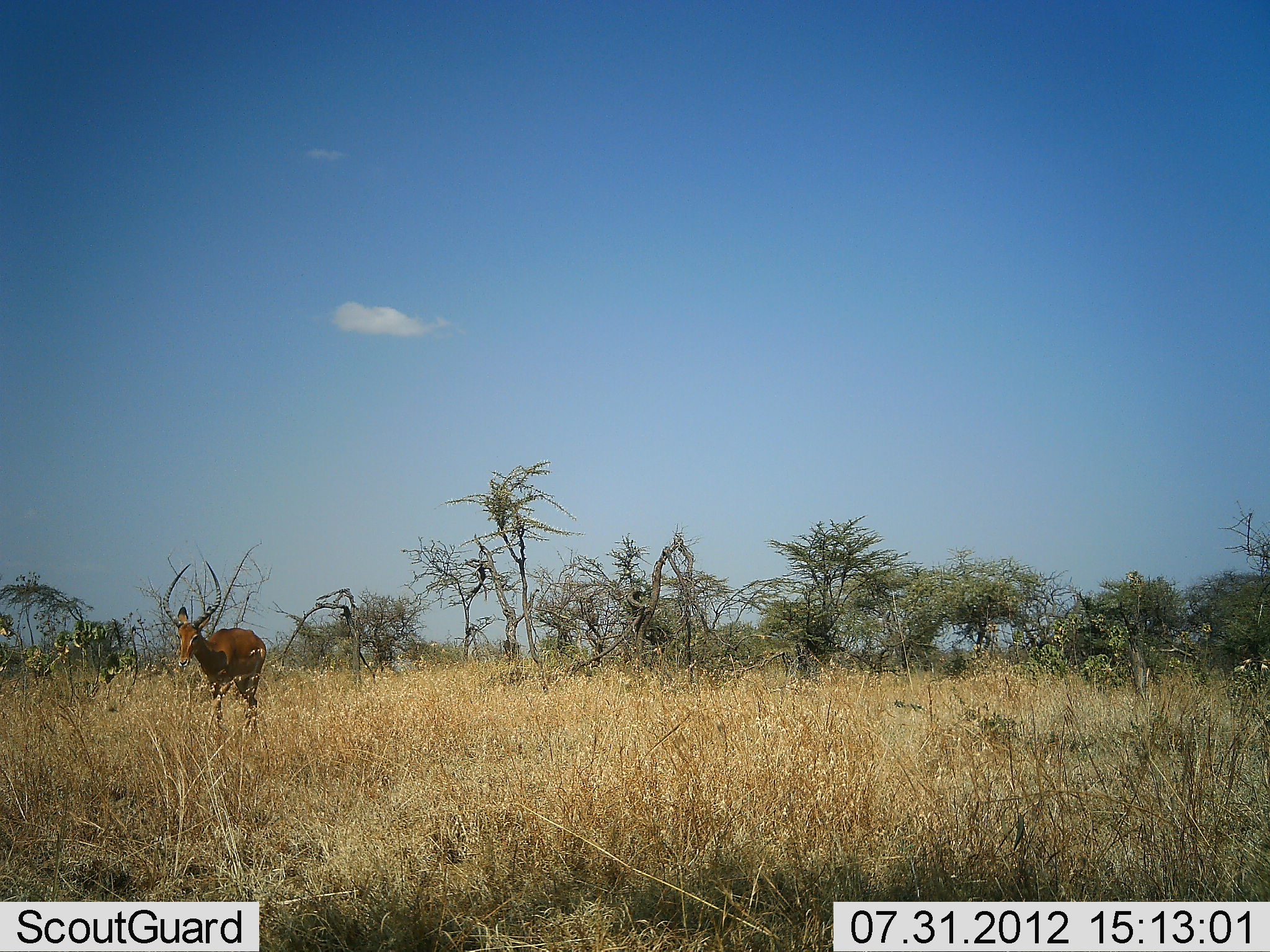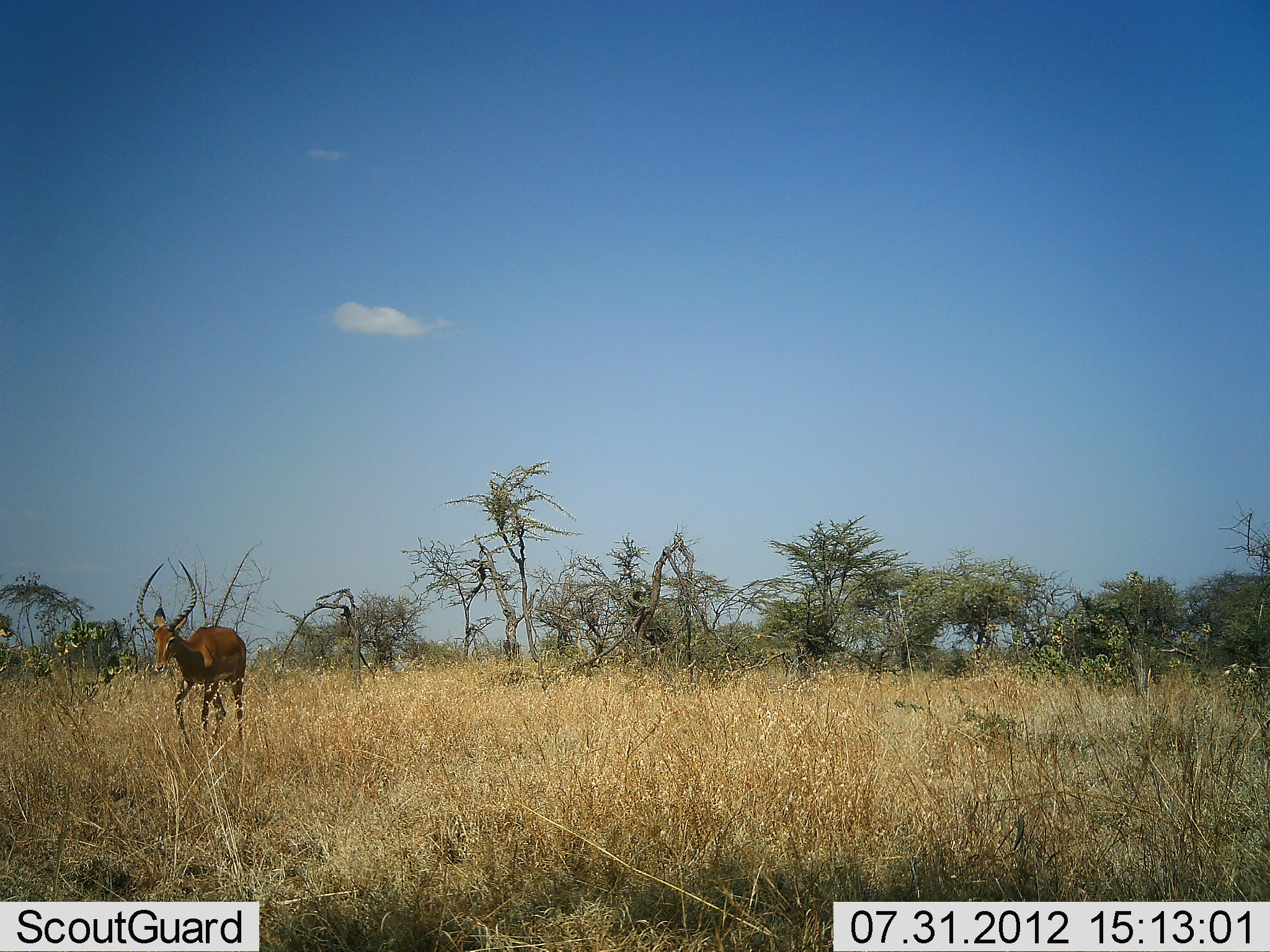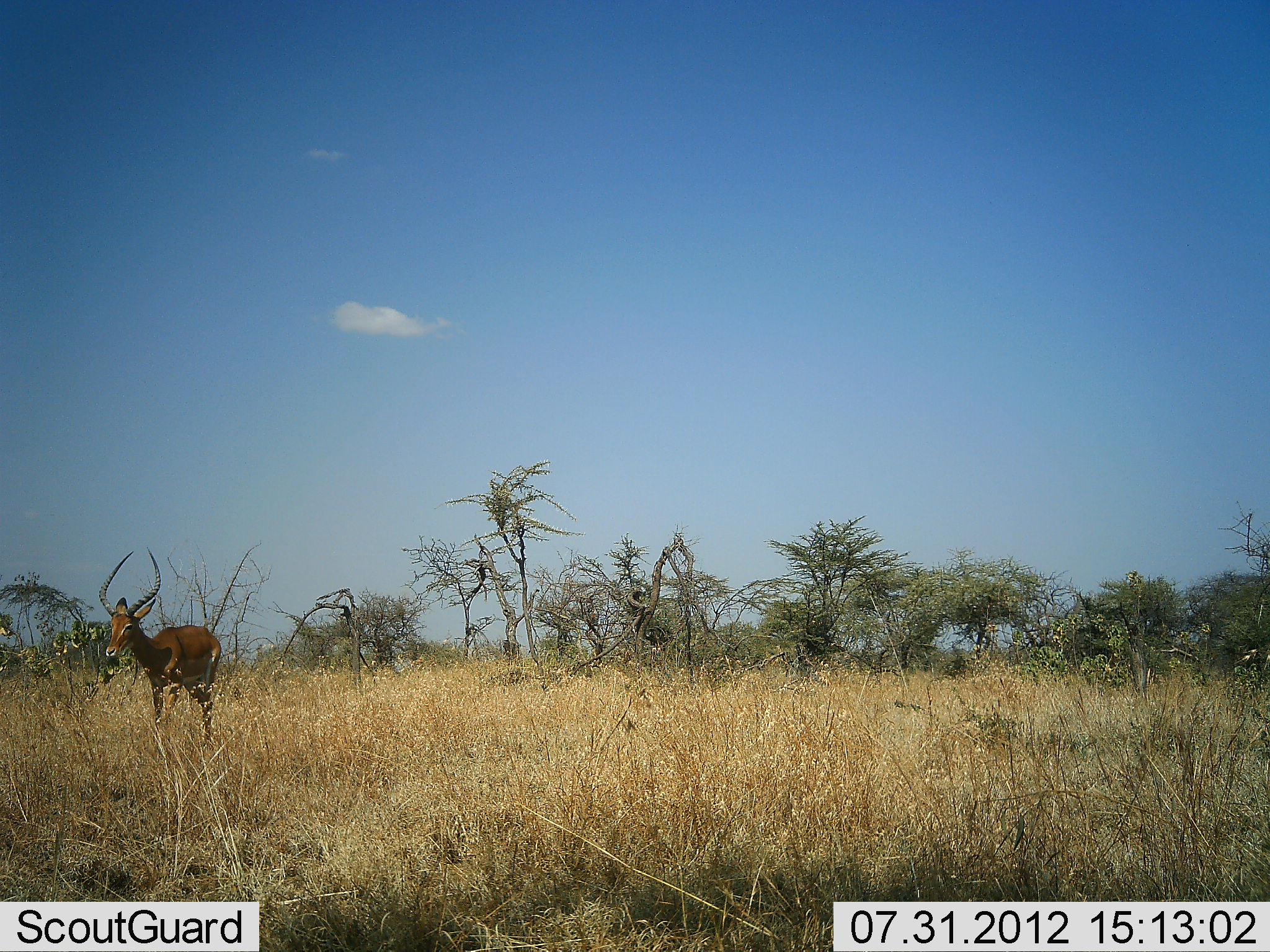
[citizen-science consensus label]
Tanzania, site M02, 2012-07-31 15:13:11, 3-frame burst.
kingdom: Animalia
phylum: Chordata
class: Mammalia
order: Artiodactyla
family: Bovidae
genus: Aepyceros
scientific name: Aepyceros melampus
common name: impala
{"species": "impala (Aepyceros melampus)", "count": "1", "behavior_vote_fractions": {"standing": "10%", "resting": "0%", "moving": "100%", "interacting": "0%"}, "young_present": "0%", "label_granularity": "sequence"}